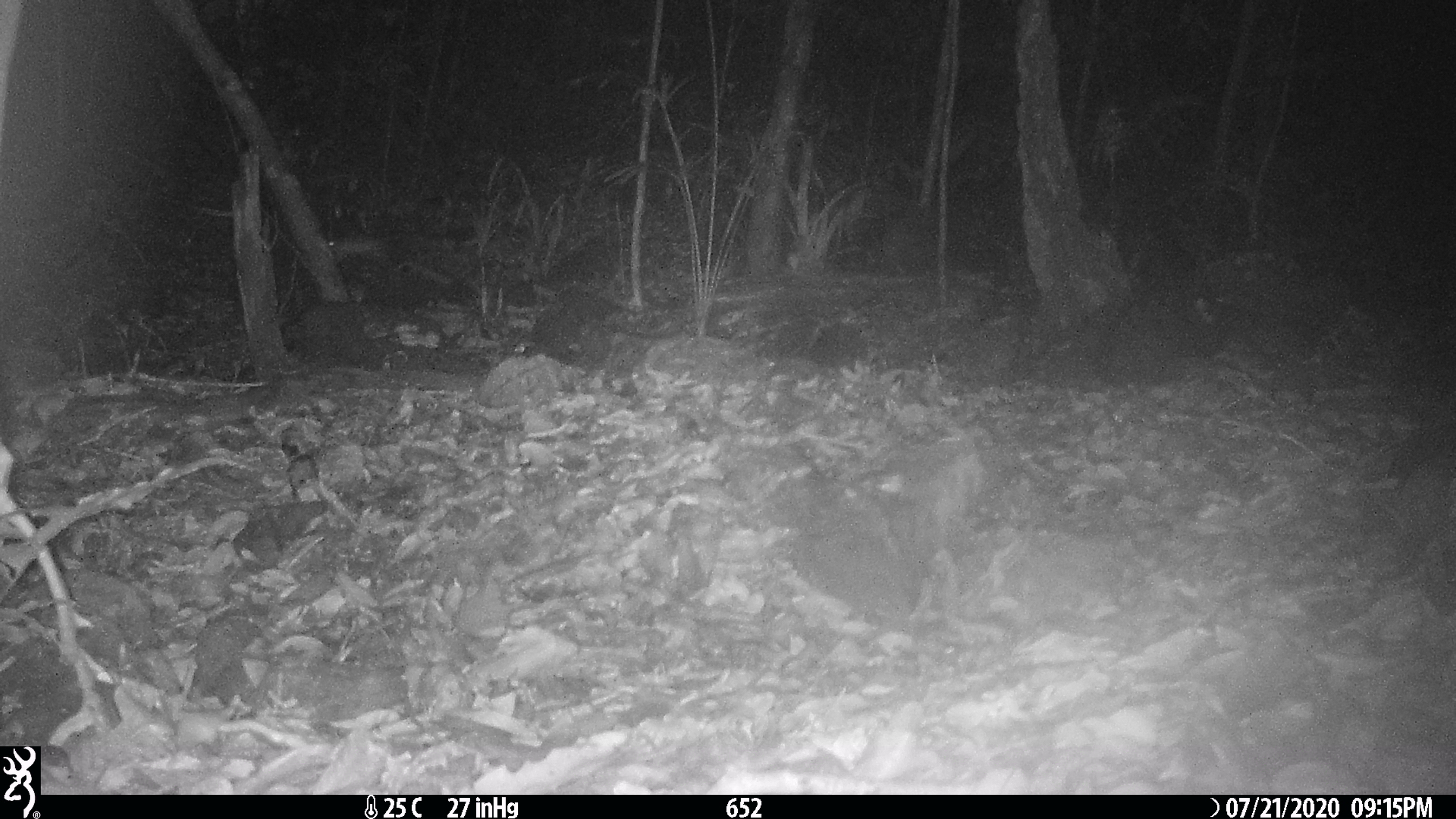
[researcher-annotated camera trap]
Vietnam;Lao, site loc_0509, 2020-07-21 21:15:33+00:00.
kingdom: Animalia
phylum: Chordata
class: Mammalia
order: Rodentia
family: Muridae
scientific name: Muridae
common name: old-world mice and rats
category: unidentified murid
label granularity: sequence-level